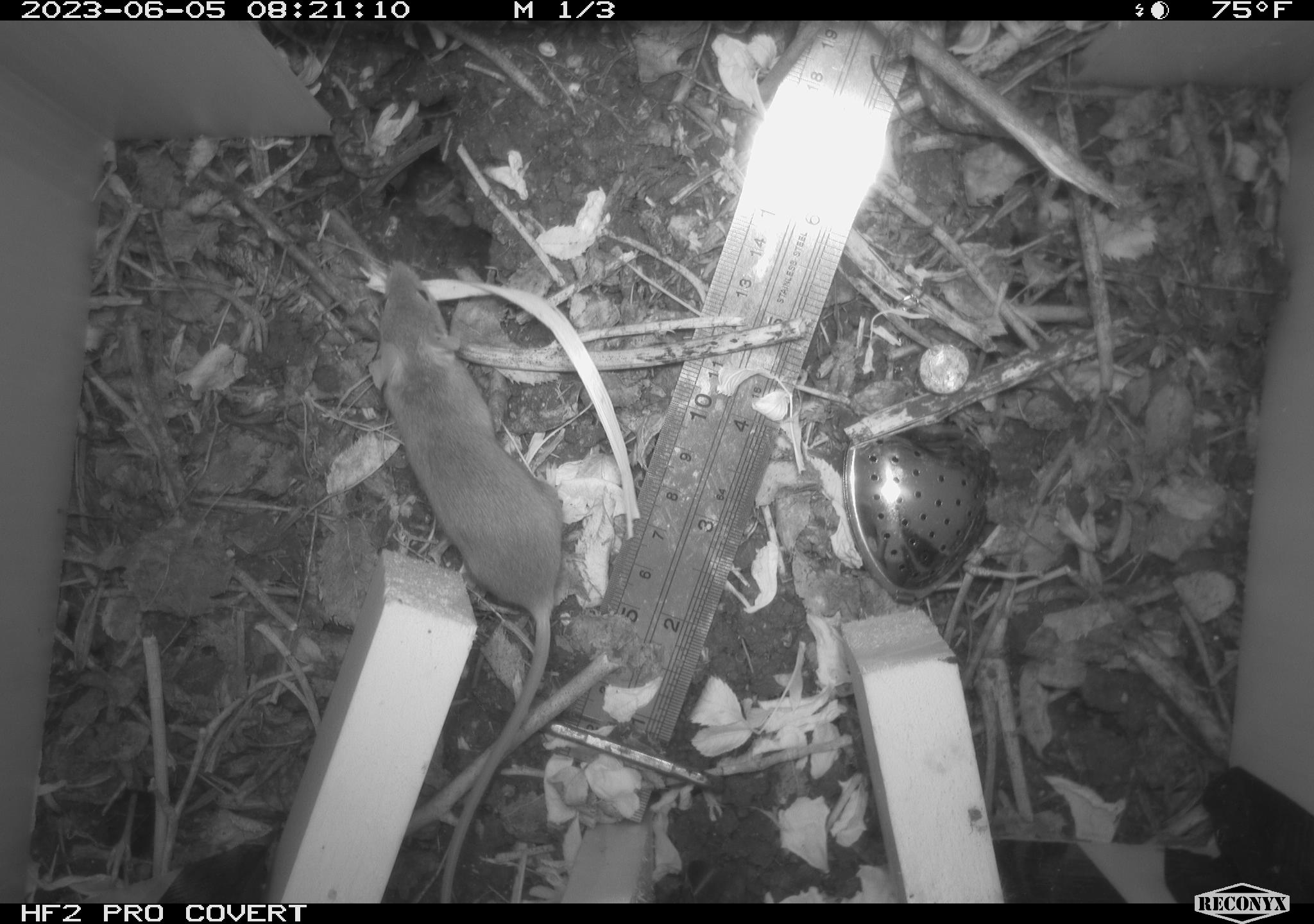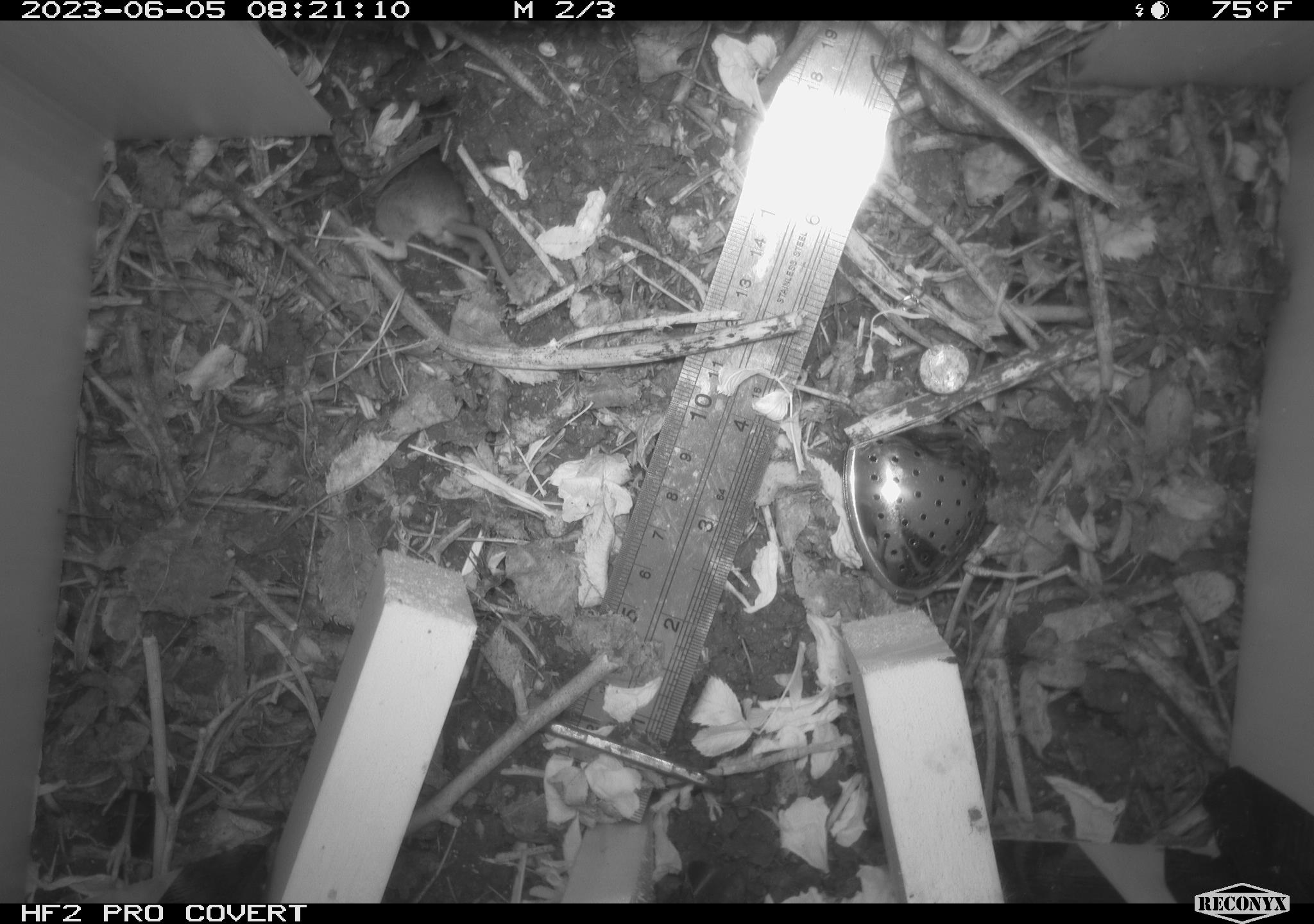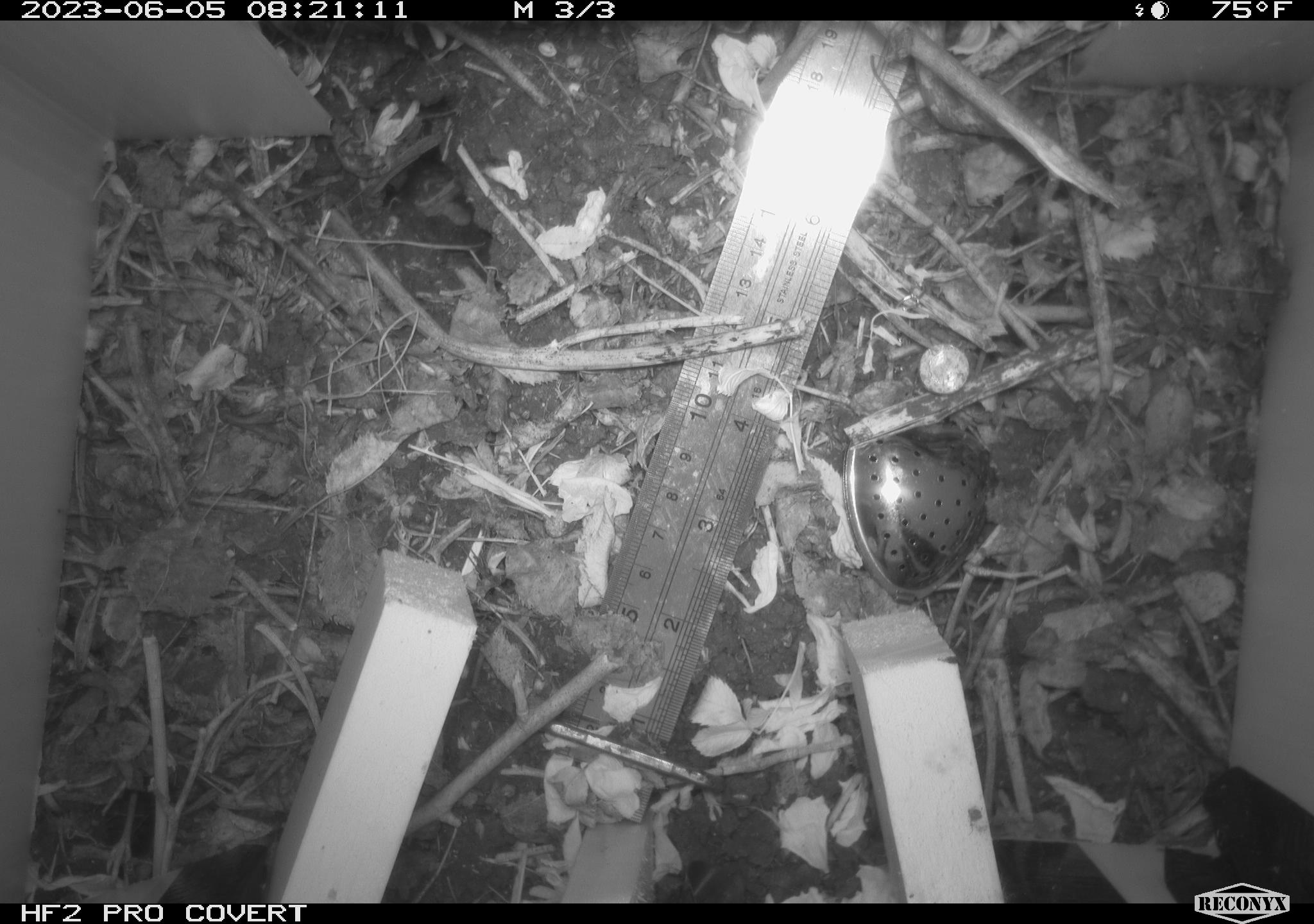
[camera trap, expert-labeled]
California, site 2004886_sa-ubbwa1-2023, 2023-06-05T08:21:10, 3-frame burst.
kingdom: Animalia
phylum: Chordata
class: Mammalia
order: Rodentia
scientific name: Rodentia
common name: rodent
Rodent (Rodentia).